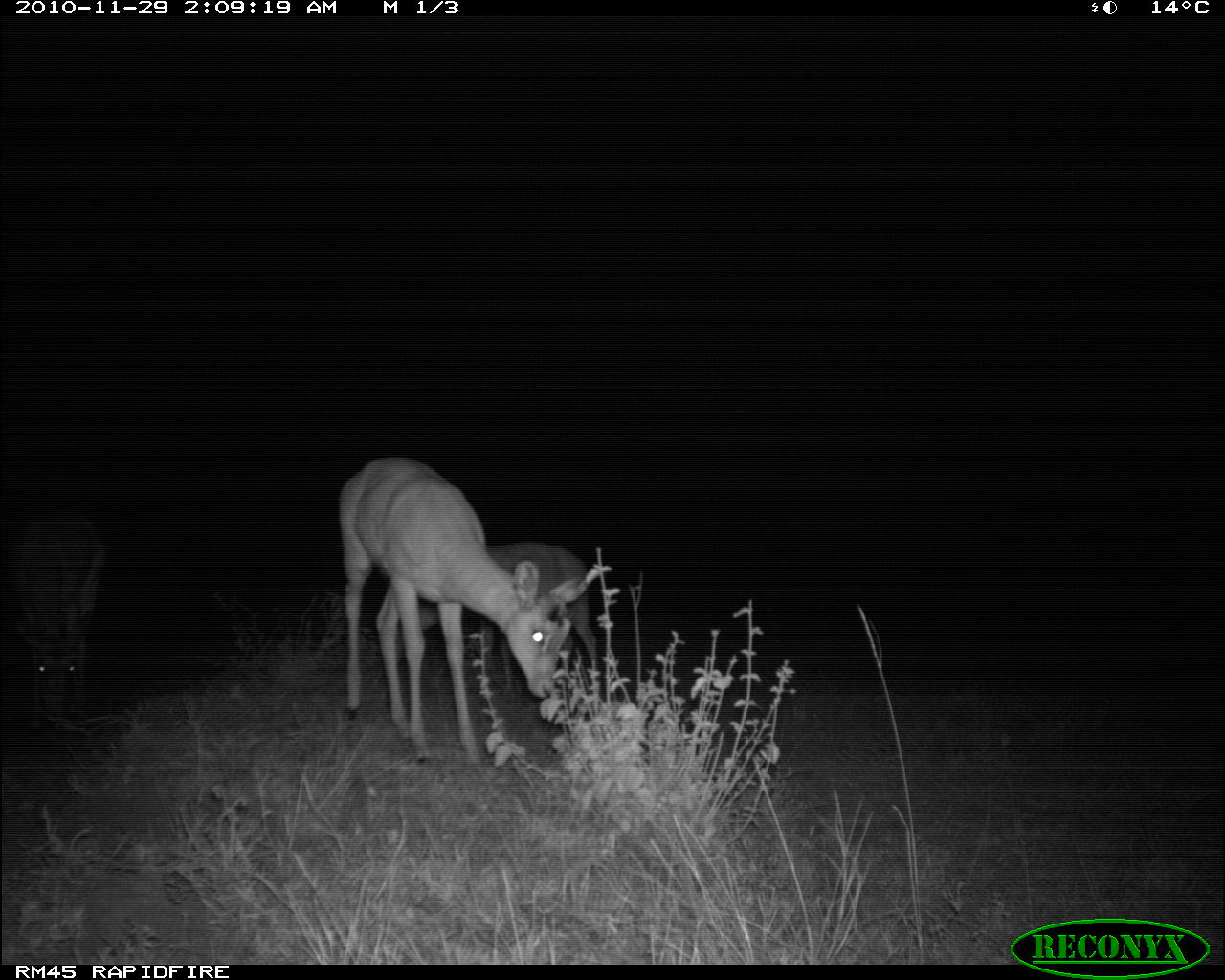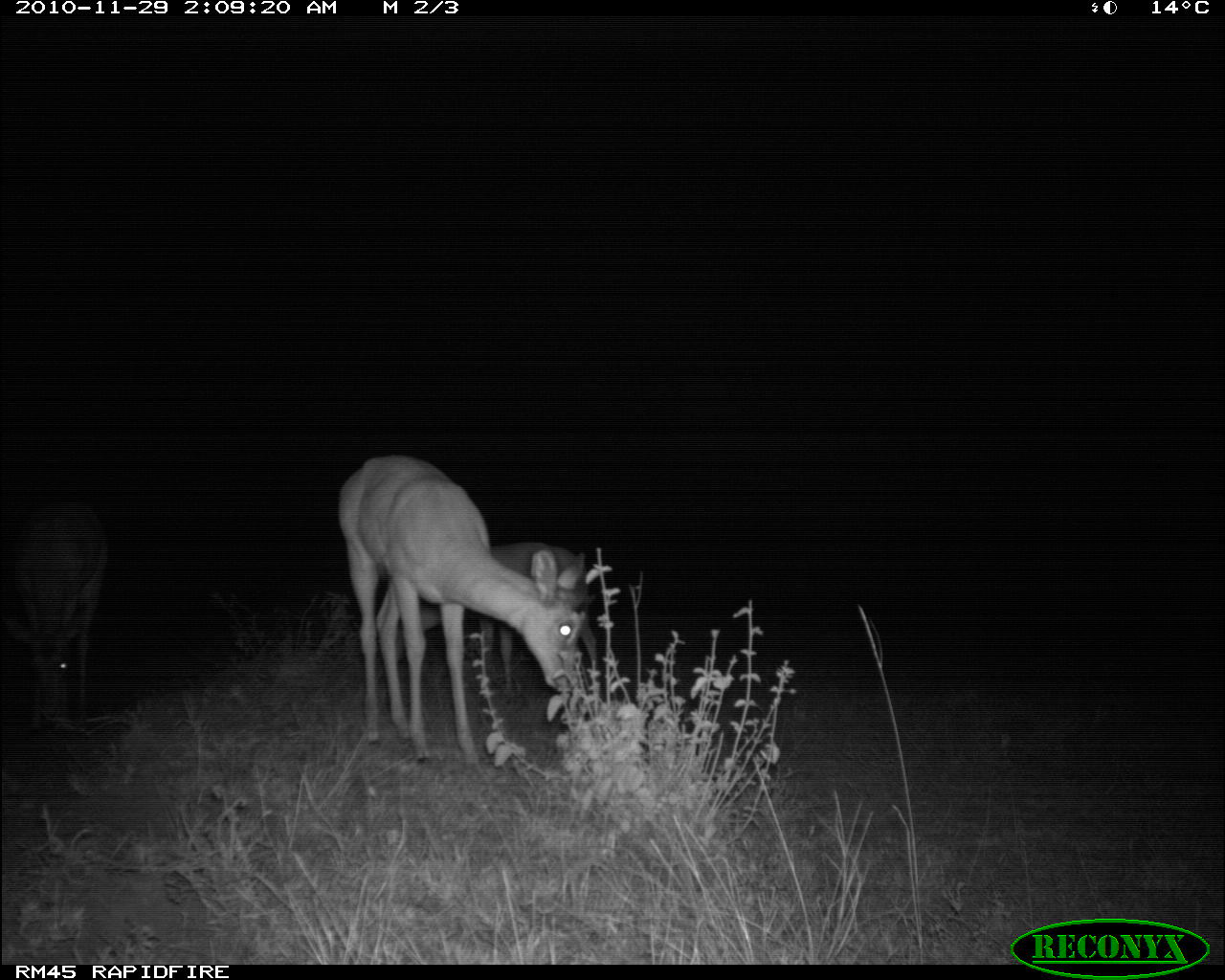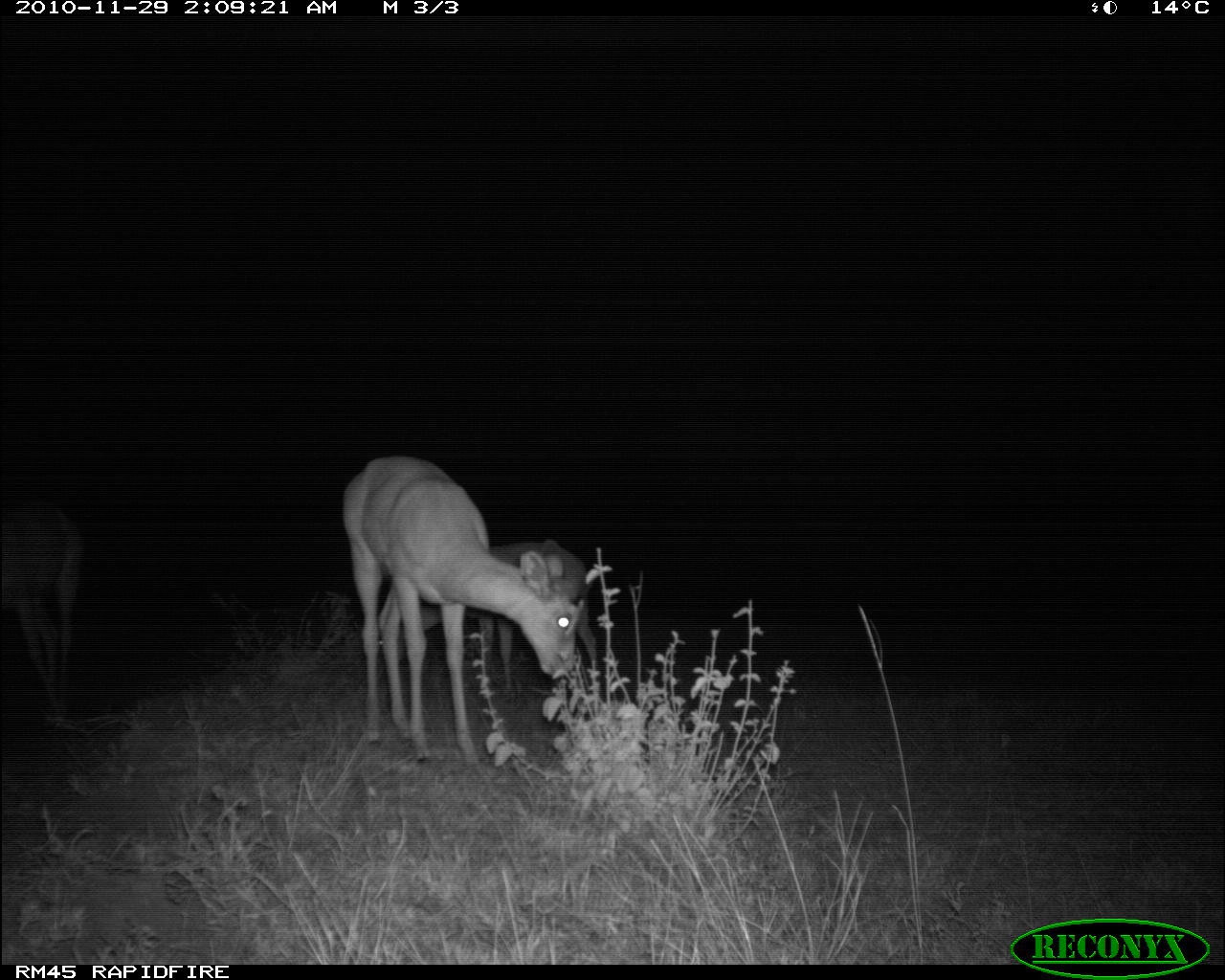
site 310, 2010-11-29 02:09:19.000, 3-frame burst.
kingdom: Animalia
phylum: Chordata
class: Mammalia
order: Artiodactyla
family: Bovidae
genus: Aepyceros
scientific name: Aepyceros melampus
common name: impala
Aepyceros melampus (impala), count 3.